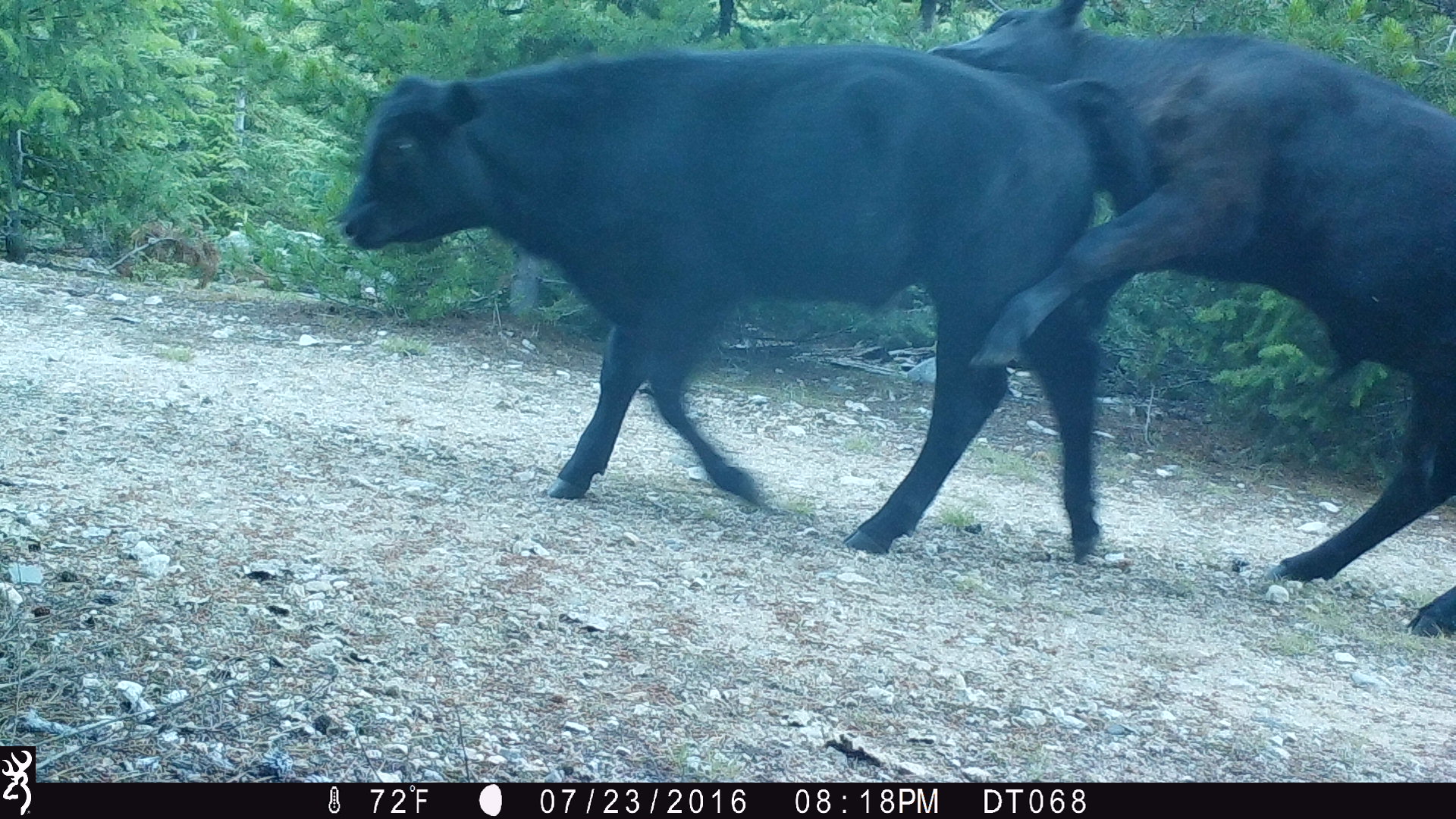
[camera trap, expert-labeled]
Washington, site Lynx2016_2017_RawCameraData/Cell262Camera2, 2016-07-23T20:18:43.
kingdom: Animalia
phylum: Chordata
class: Mammalia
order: Artiodactyla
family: Bovidae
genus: Bos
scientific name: Bos taurus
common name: domestic cattle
Domestic cattle (Bos taurus). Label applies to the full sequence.